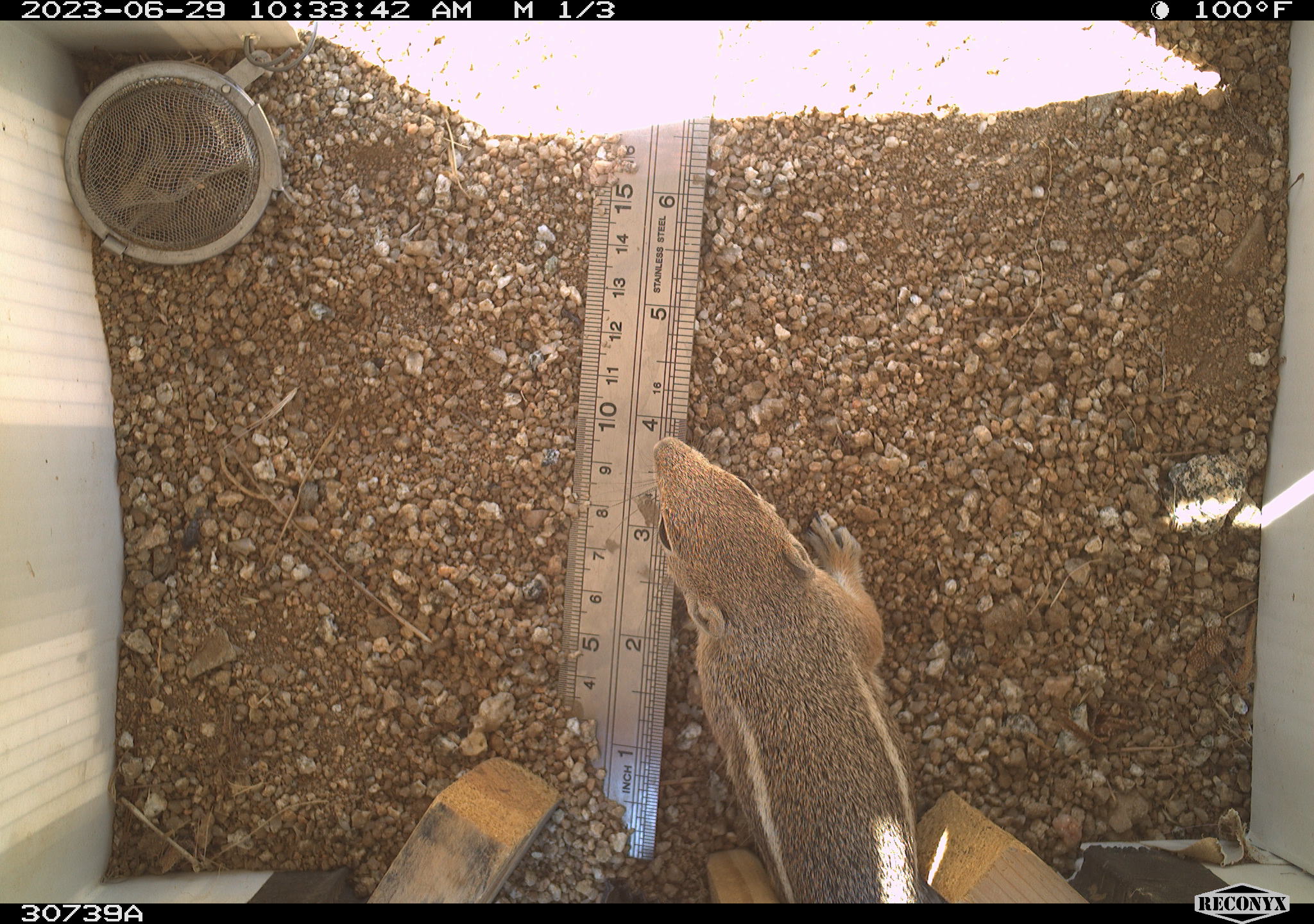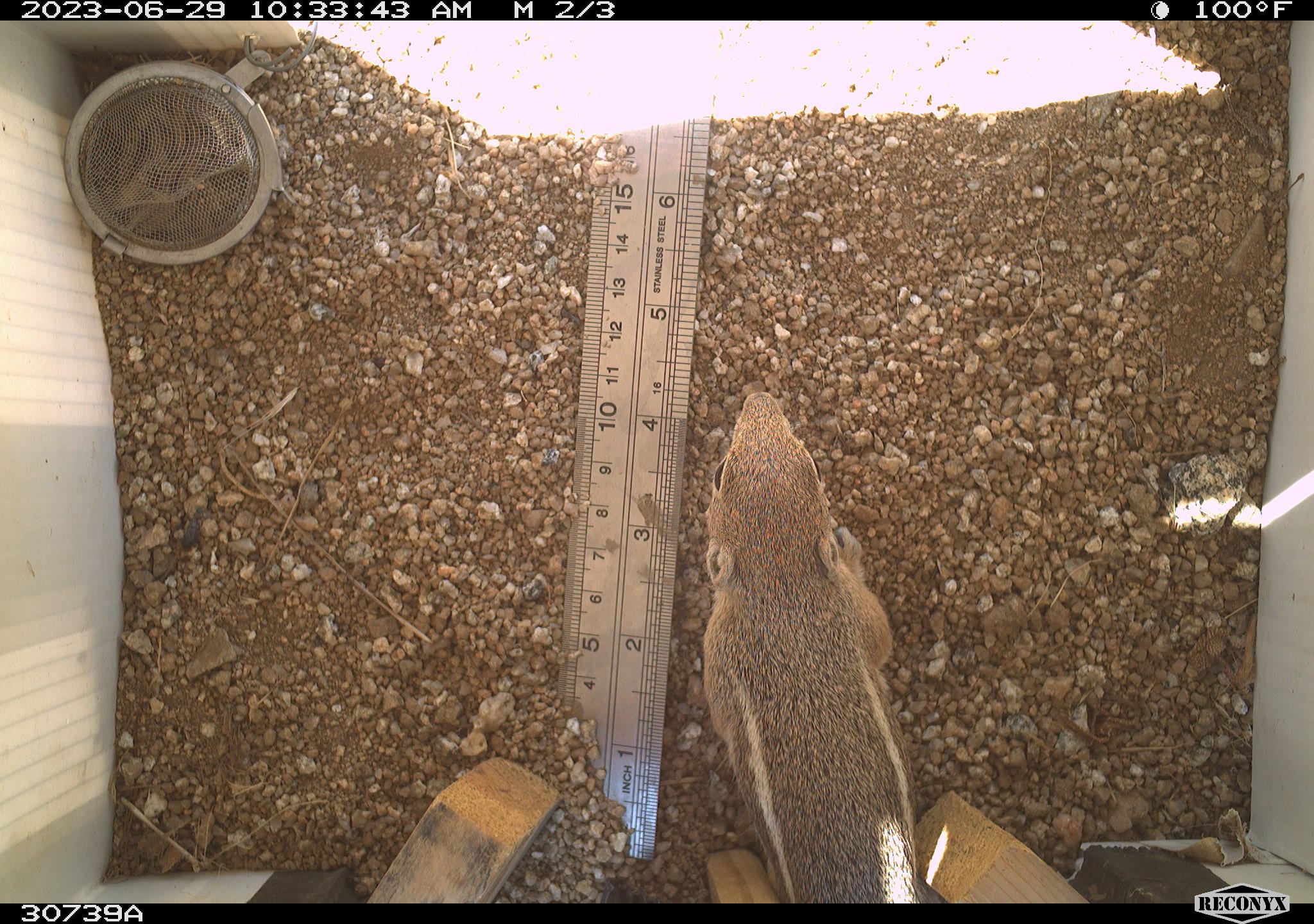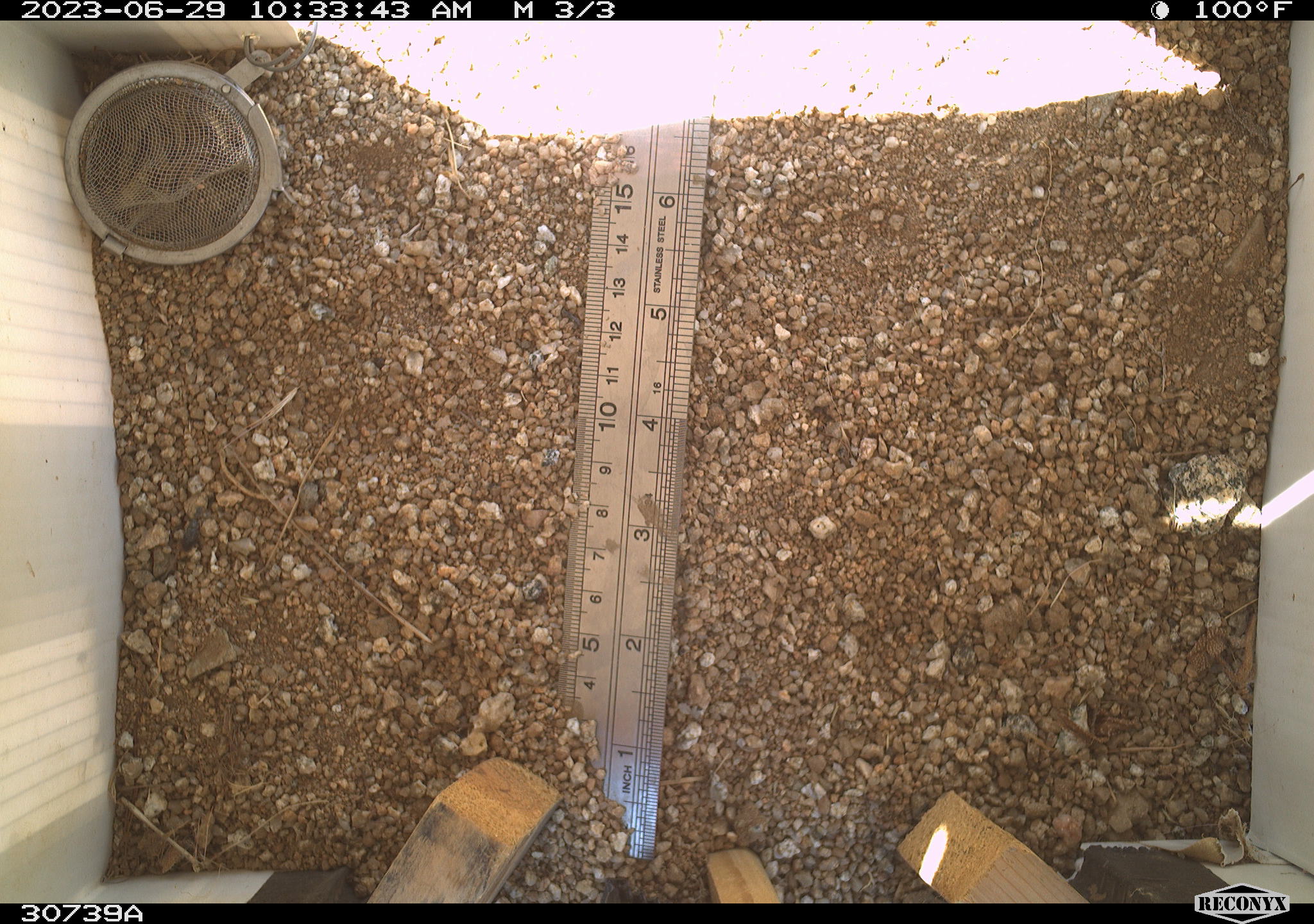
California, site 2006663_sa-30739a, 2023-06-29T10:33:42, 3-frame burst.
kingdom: Animalia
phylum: Chordata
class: Mammalia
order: Rodentia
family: Sciuridae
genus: Ammospermophilus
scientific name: Ammospermophilus leucurus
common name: white-tailed antelope squirrel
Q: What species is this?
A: White-tailed antelope squirrel (Ammospermophilus leucurus).